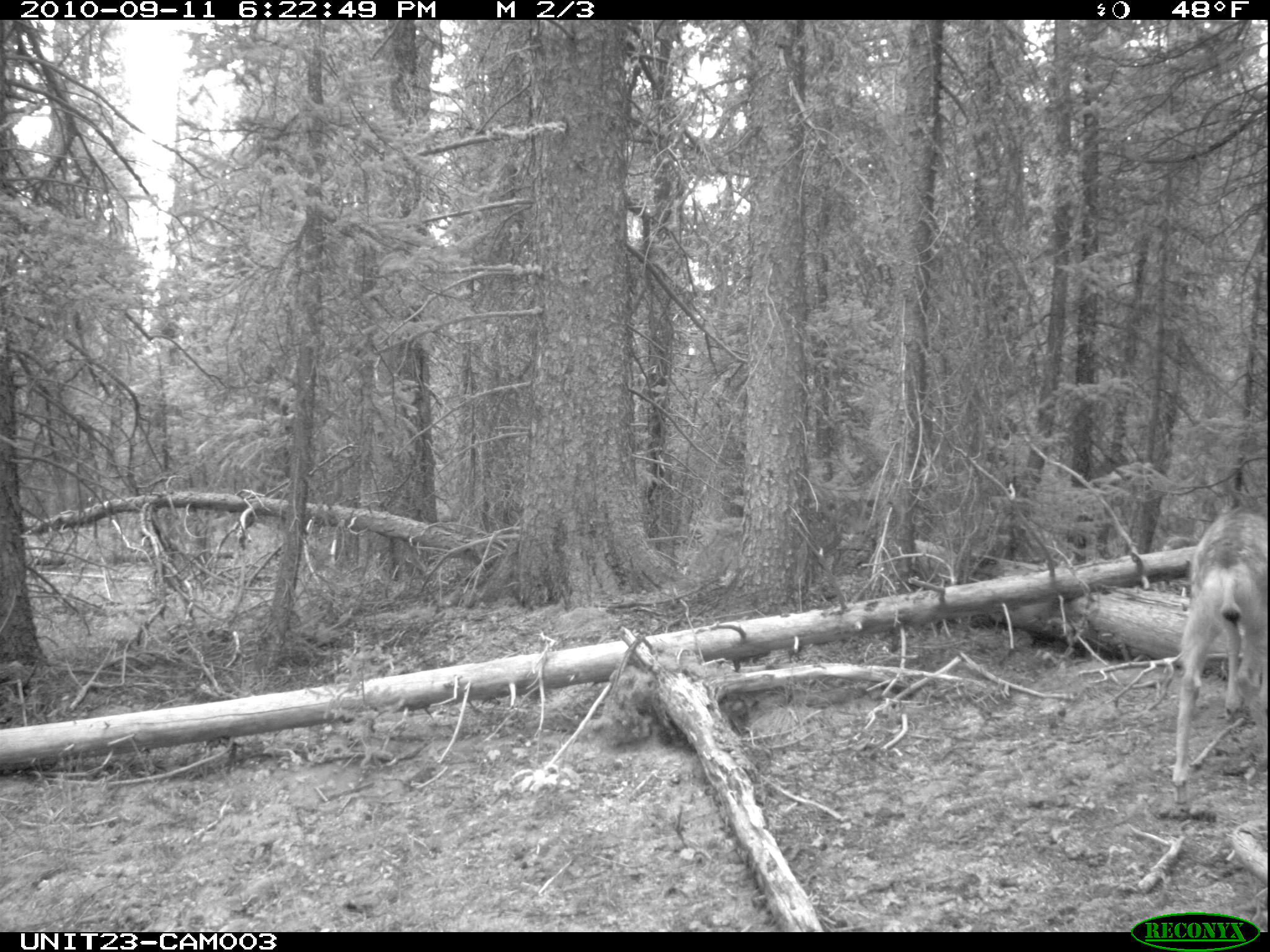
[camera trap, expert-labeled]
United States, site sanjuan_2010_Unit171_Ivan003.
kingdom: Animalia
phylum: Chordata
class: Mammalia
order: Artiodactyla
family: Cervidae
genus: Odocoileus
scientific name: Odocoileus hemionus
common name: mule deer